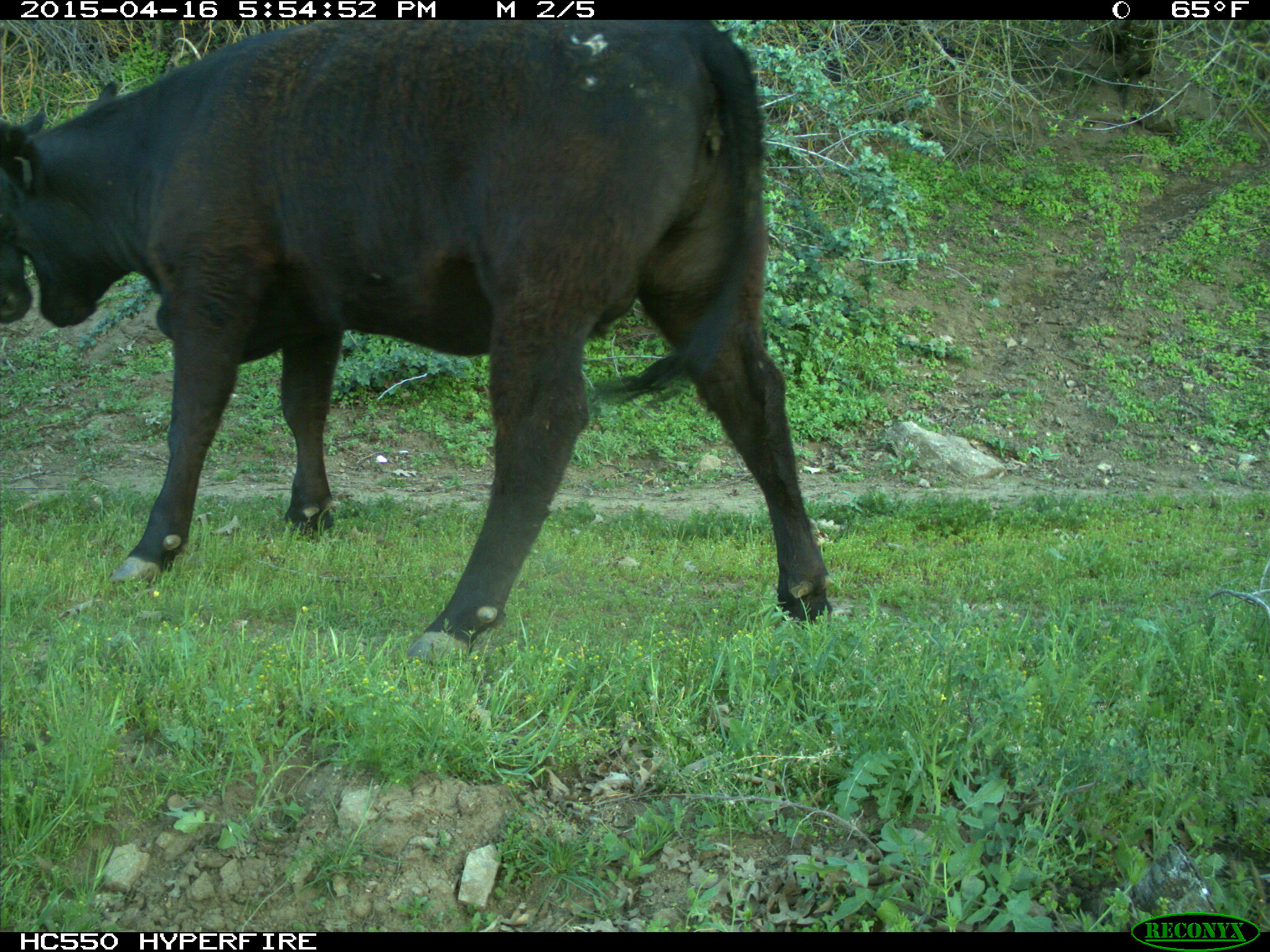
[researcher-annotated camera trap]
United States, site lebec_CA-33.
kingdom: Animalia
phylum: Chordata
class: Mammalia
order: Artiodactyla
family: Bovidae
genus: Bos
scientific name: Bos taurus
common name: domestic cow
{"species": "Bos taurus (domestic cow)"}